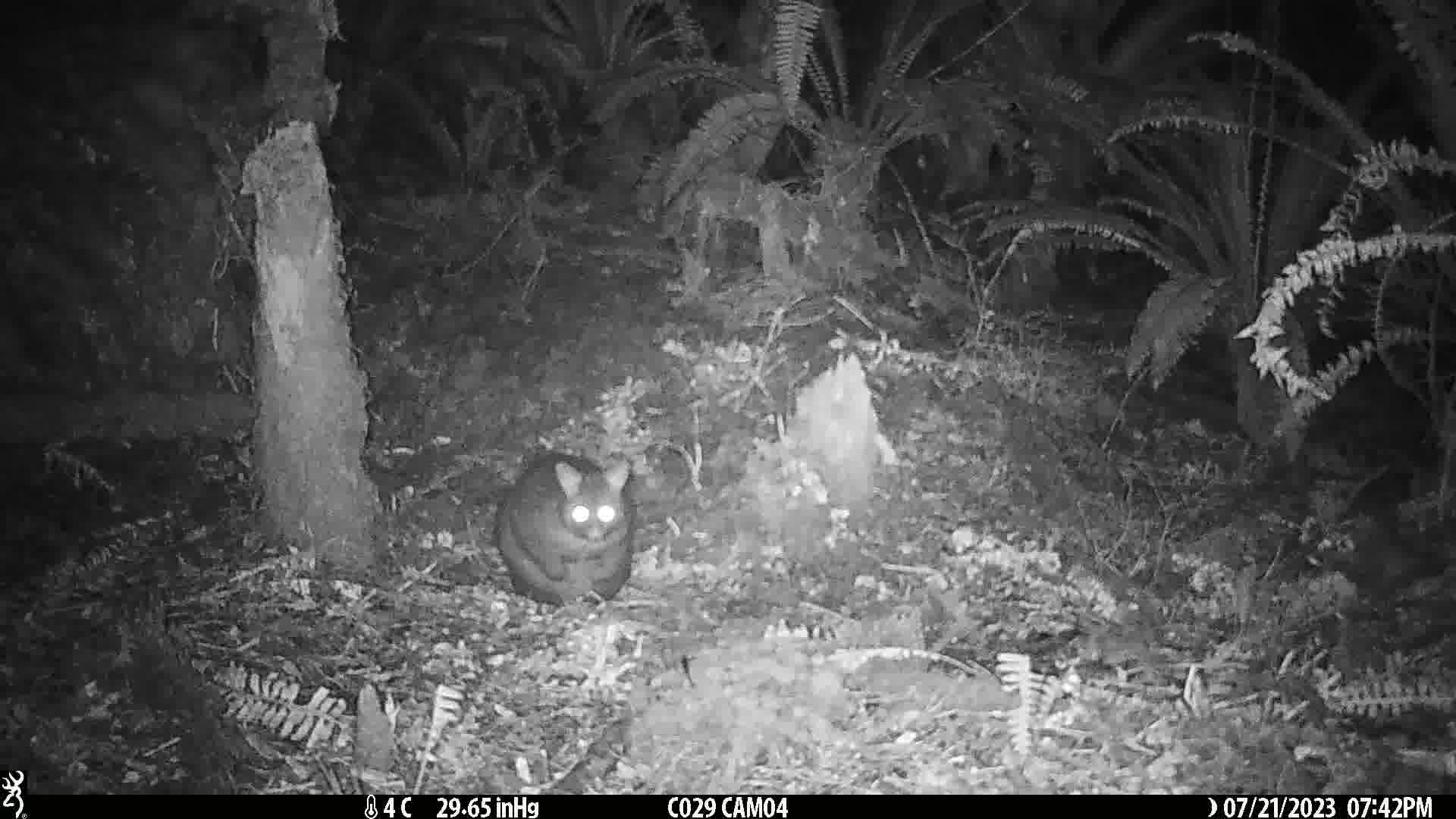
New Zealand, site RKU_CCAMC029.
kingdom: Animalia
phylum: Chordata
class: Mammalia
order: Diprotodontia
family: Phalangeridae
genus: Trichosurus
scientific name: Trichosurus vulpecula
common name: common brushtail possum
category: possum